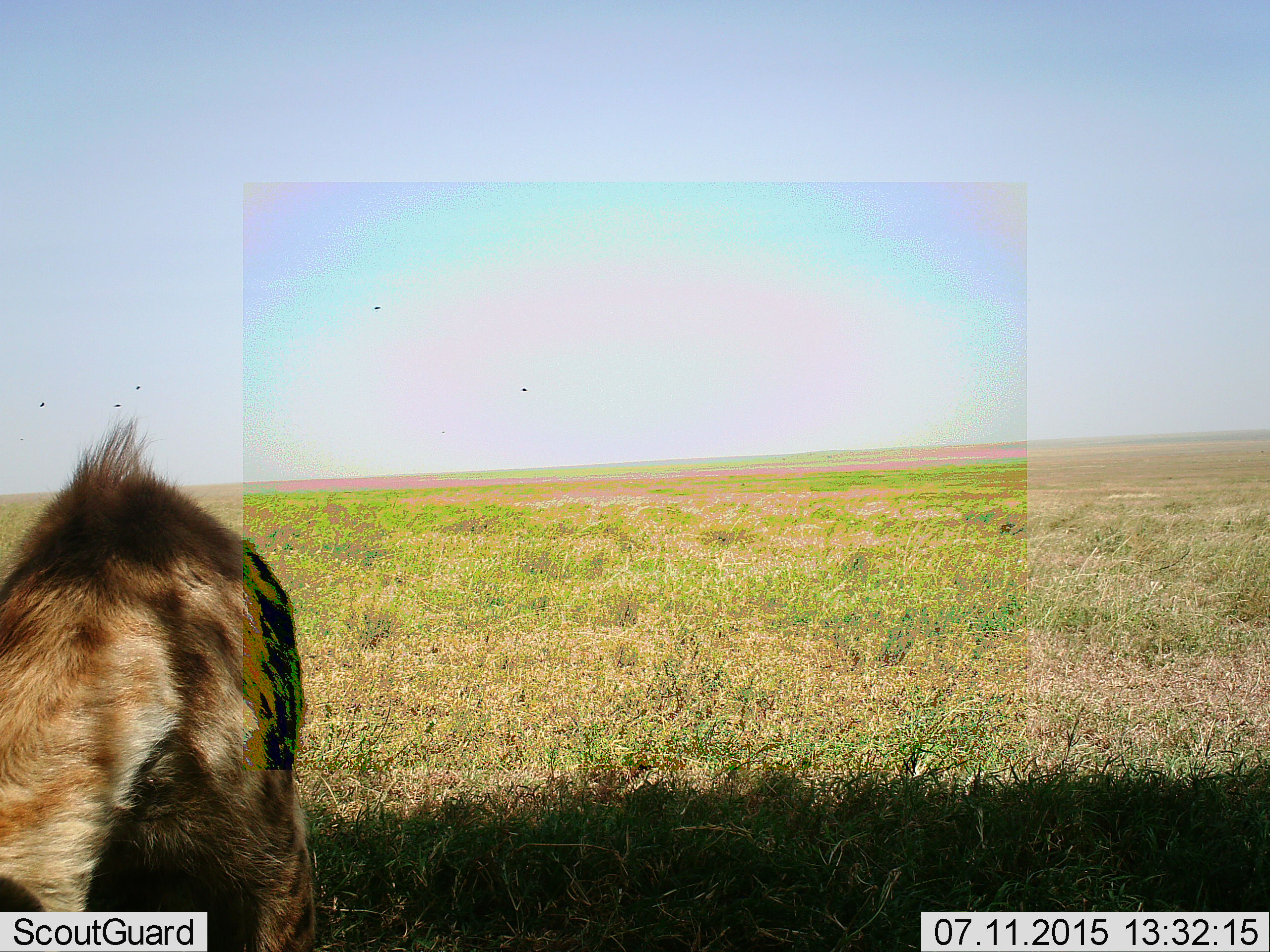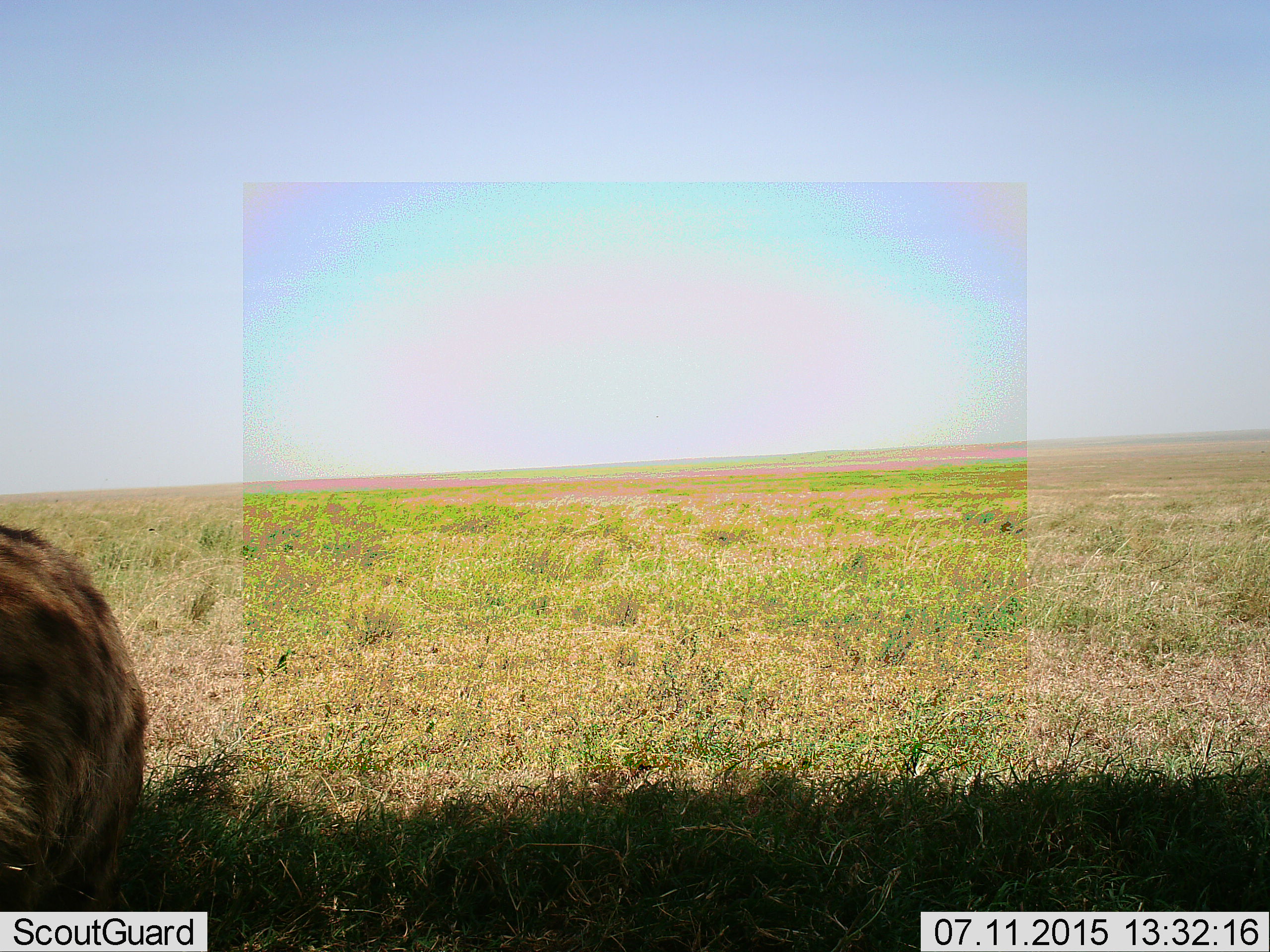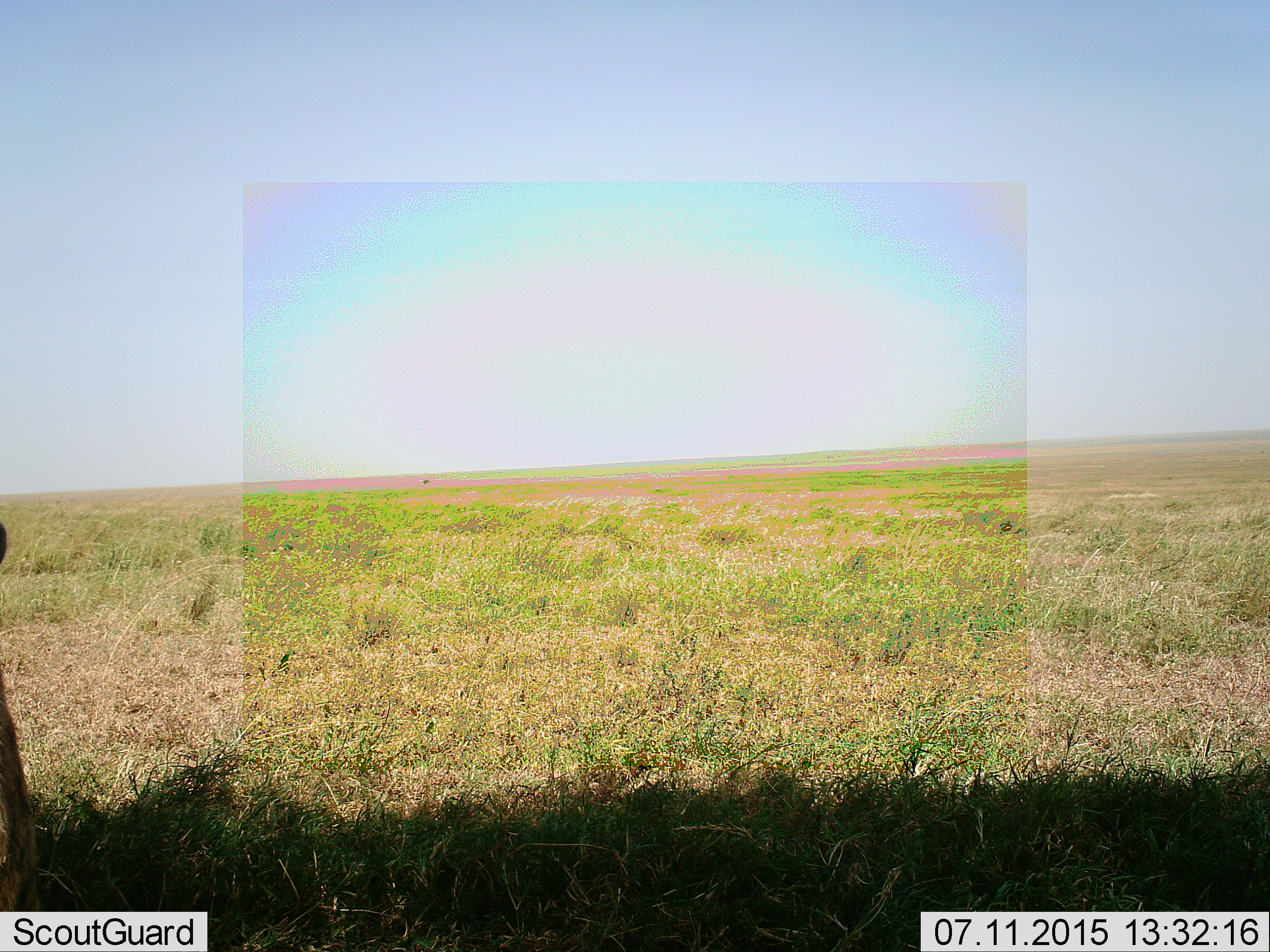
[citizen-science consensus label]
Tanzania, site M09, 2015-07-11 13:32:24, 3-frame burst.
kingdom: Animalia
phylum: Chordata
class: Mammalia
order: Carnivora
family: Hyaenidae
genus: Crocuta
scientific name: Crocuta crocuta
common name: spotted hyena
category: hyenaspotted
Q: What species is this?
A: Hyenaspotted (spotted hyena) (Crocuta crocuta).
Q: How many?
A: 1.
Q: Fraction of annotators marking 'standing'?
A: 22%.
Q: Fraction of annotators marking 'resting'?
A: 11%.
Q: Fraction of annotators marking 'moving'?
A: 56%.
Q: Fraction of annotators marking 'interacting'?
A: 0%.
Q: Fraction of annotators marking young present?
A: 0%.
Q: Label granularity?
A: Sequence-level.